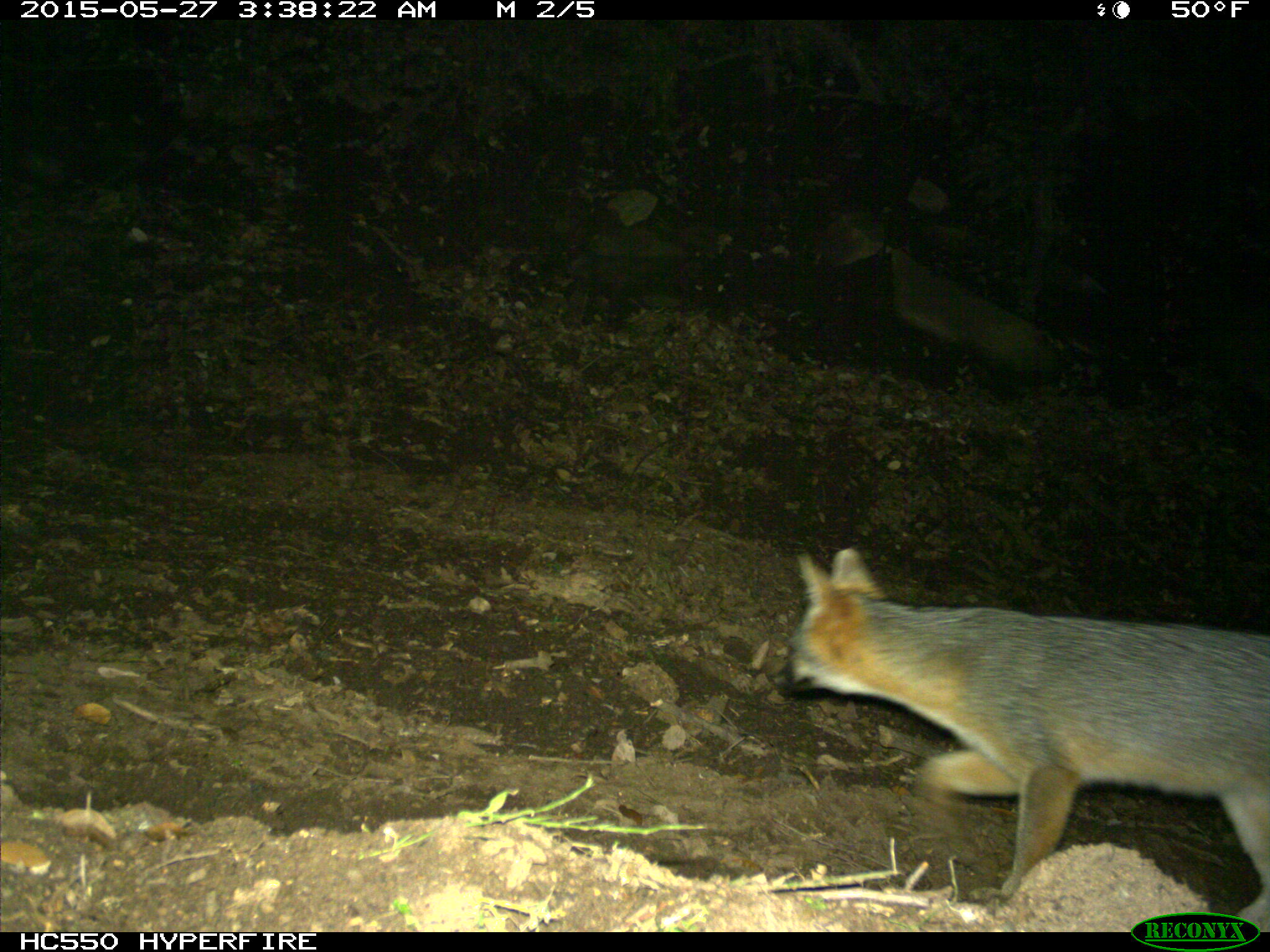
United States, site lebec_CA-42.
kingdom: Animalia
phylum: Chordata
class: Mammalia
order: Carnivora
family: Canidae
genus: Urocyon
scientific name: Urocyon cinereoargenteus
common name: gray fox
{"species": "Urocyon cinereoargenteus (gray fox)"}